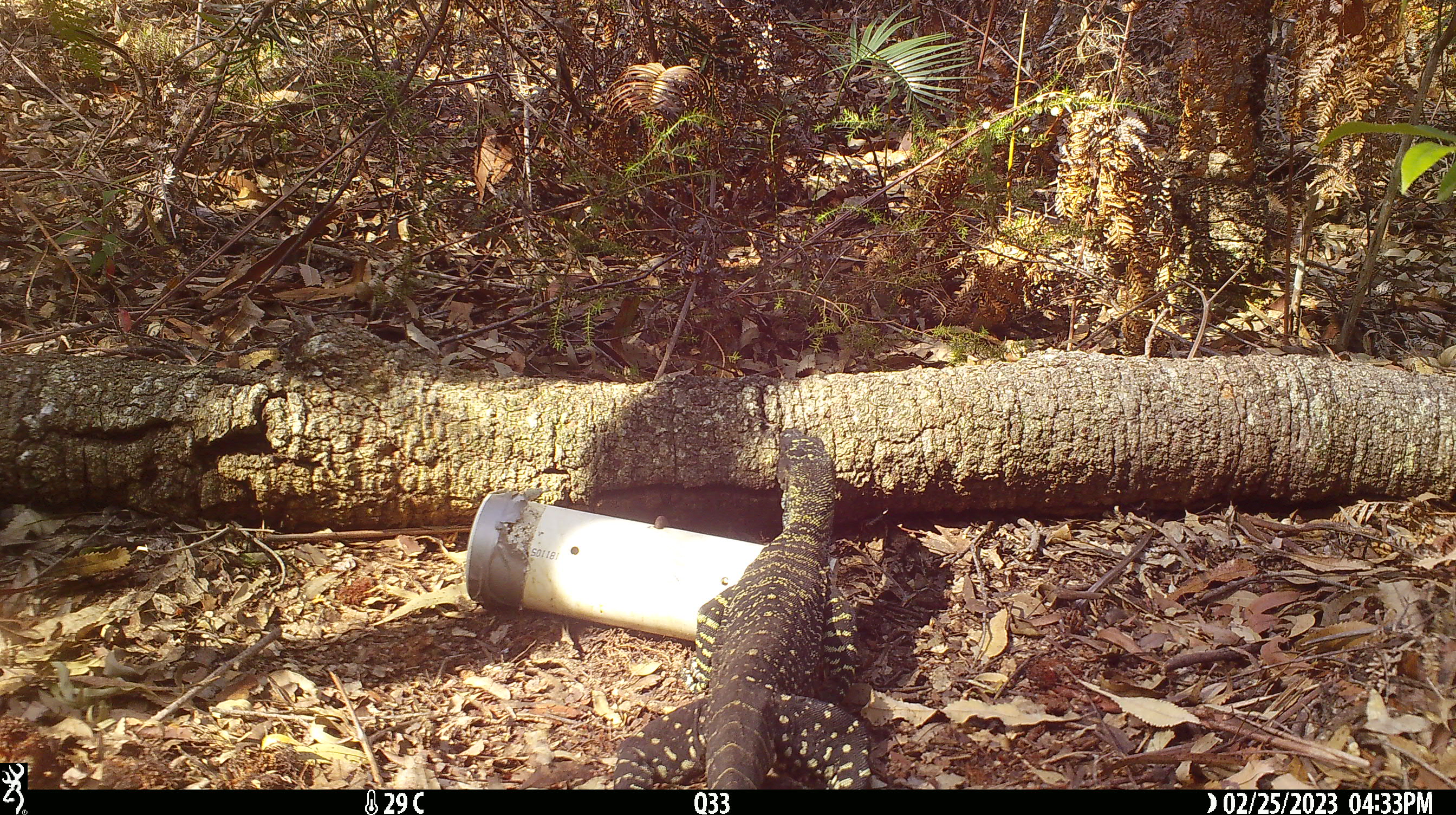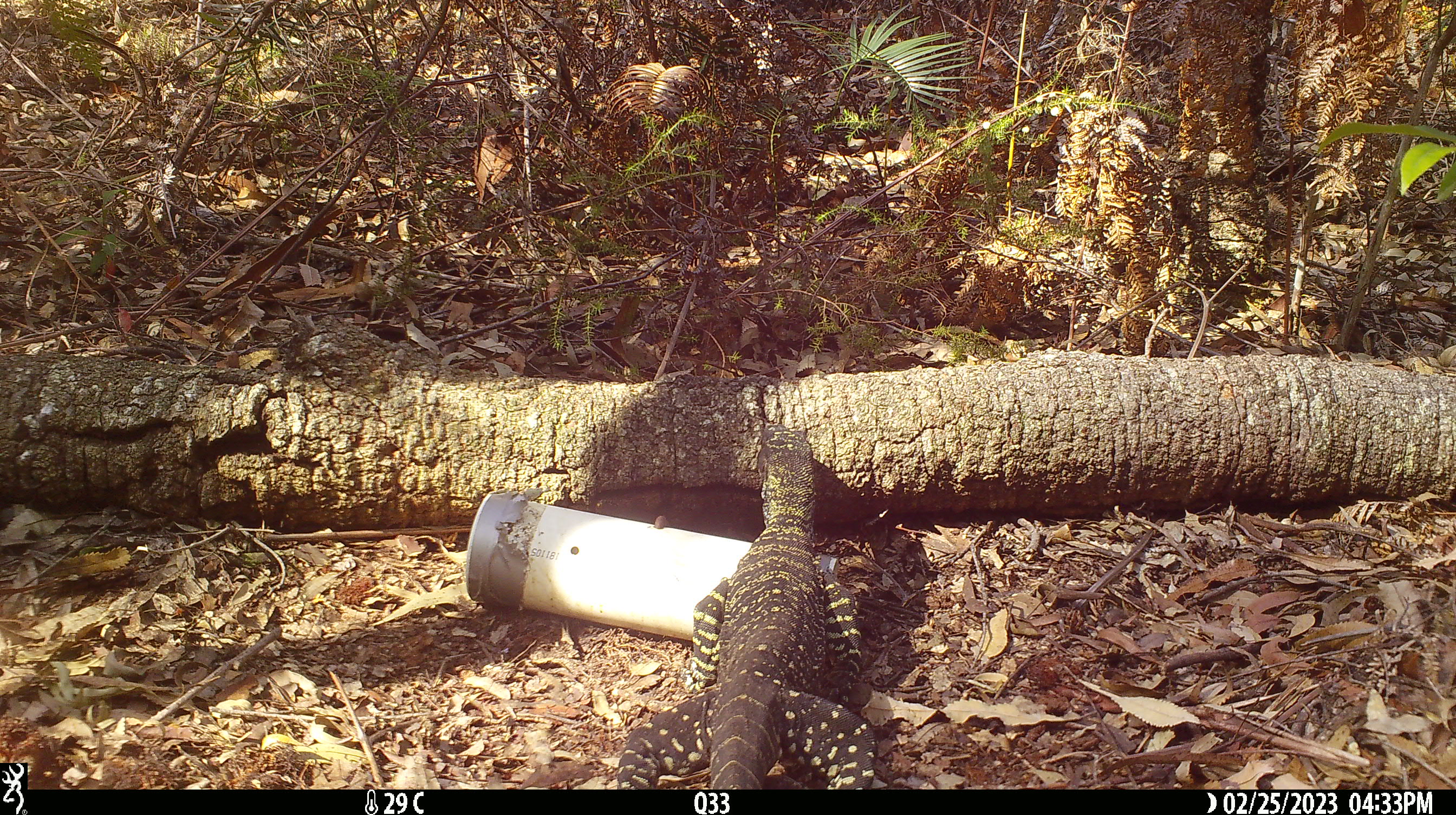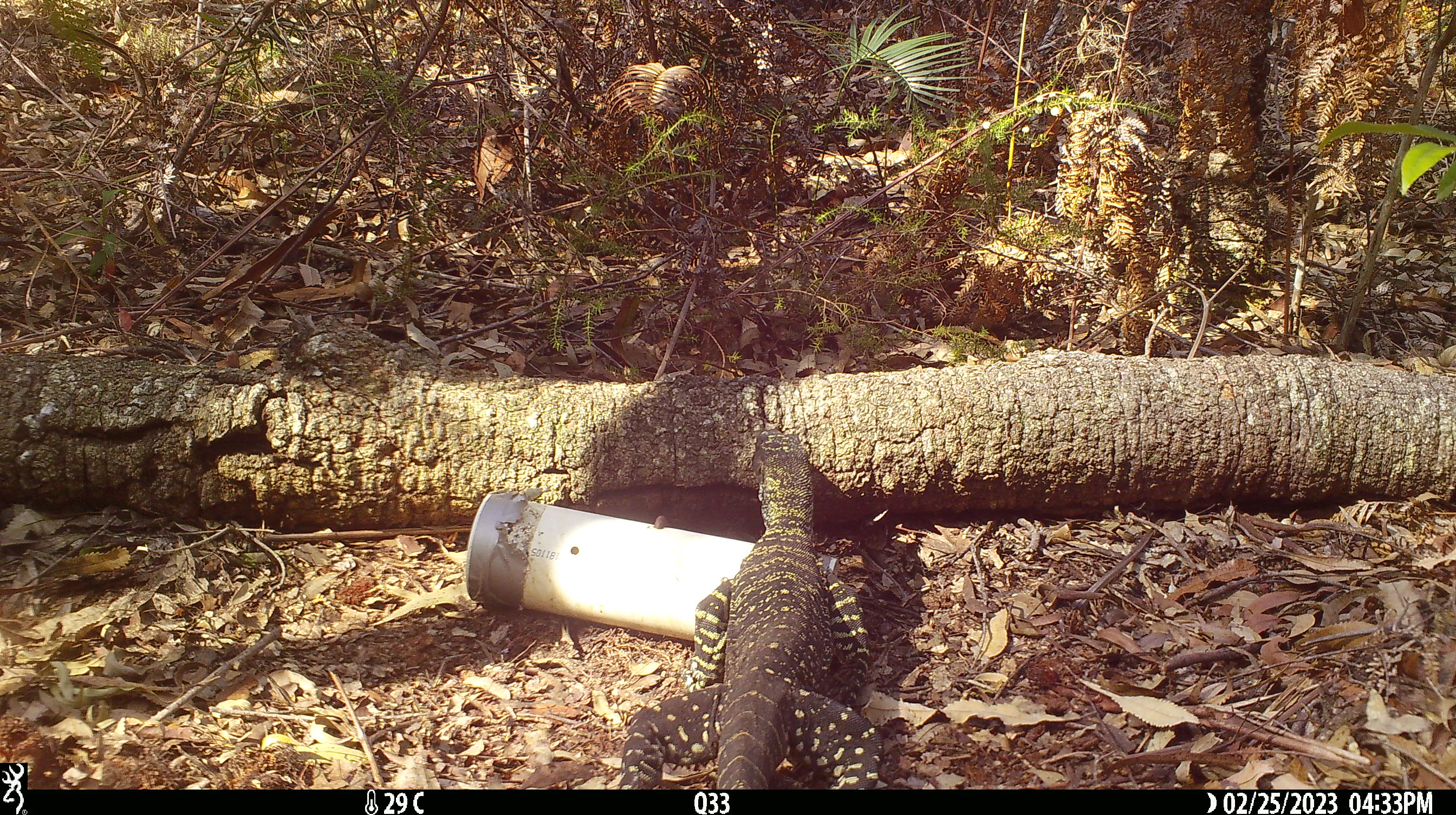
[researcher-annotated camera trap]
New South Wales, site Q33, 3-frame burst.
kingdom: Animalia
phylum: Chordata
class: Reptilia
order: Squamata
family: Varanidae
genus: Varanus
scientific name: Varanus varius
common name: lace monitor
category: goanna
Goanna (lace monitor) (Varanus varius).